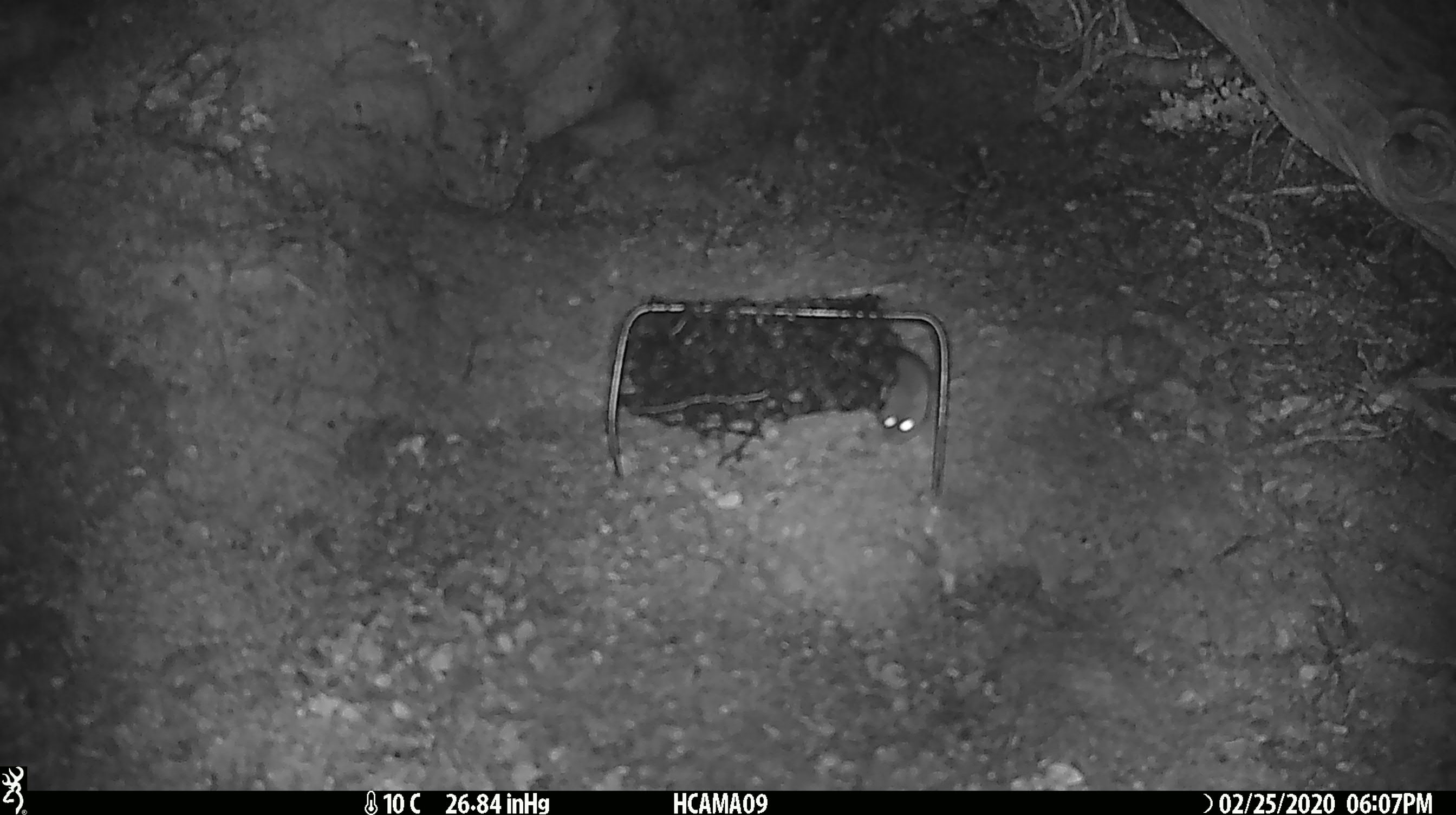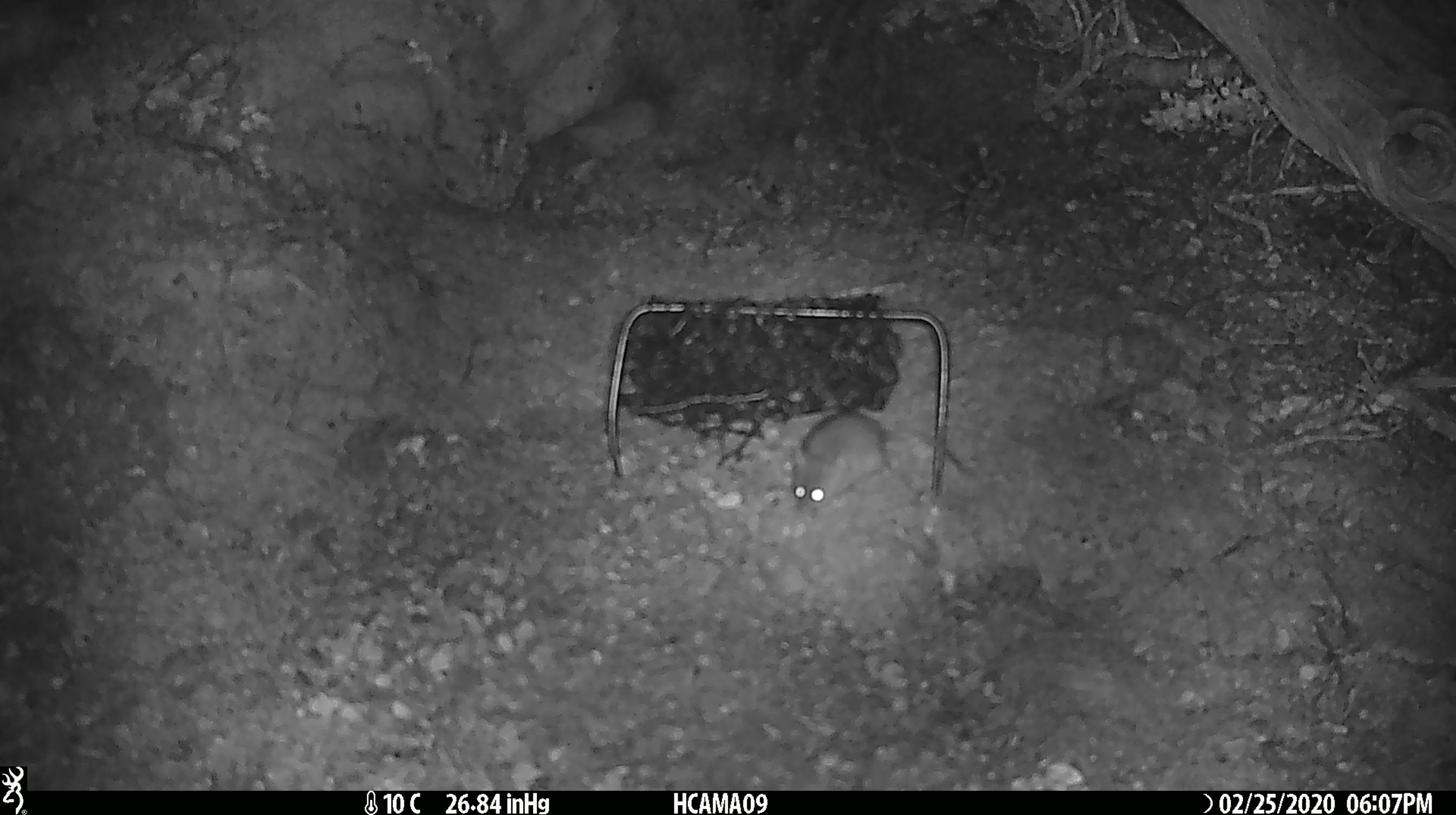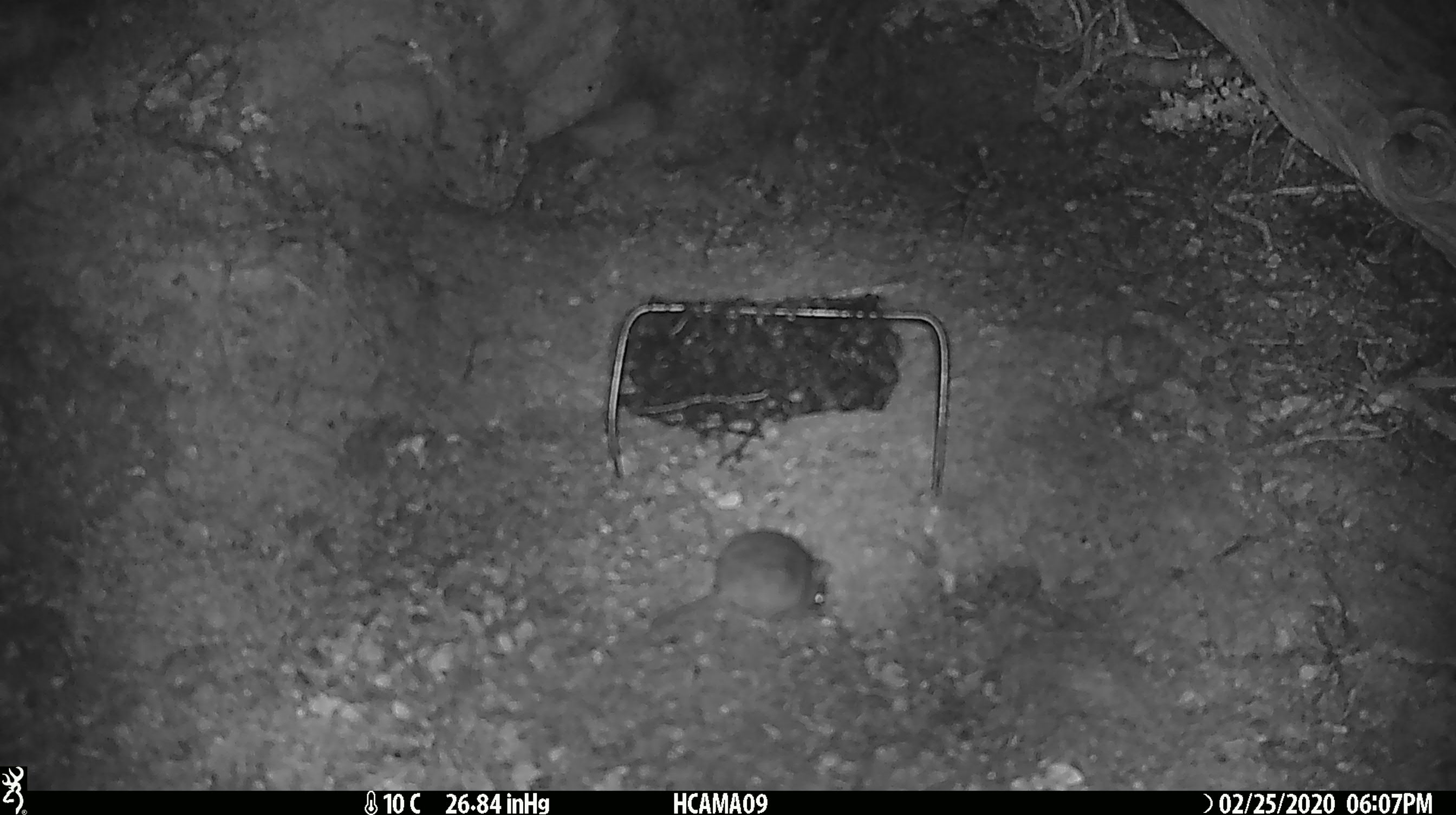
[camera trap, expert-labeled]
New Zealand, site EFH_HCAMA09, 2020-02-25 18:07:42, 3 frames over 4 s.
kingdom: Animalia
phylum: Chordata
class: Mammalia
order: Rodentia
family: Muridae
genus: Mus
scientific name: Mus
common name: mouse